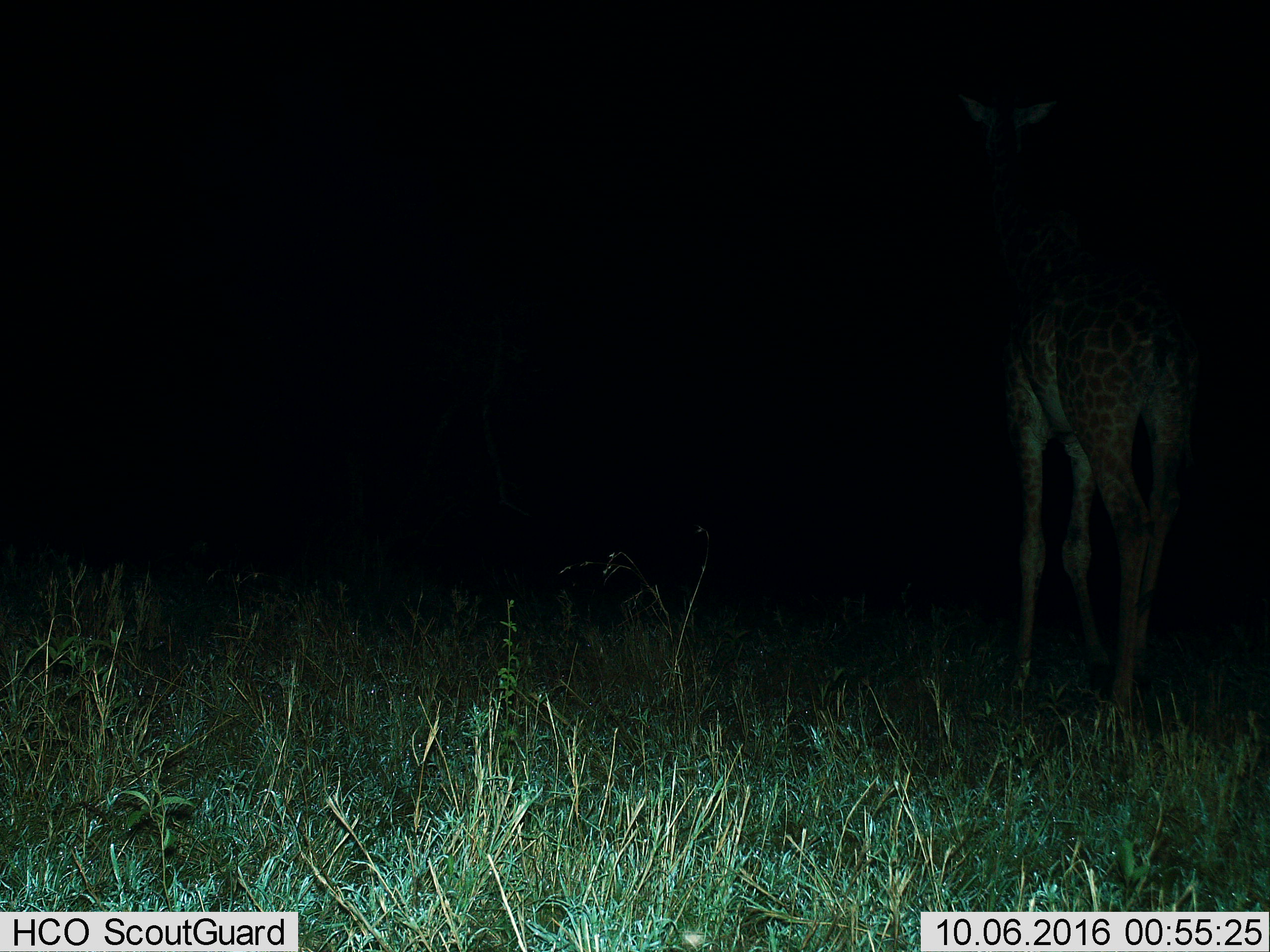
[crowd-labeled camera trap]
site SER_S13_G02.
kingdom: Animalia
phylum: Chordata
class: Mammalia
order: Artiodactyla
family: Giraffidae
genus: Giraffa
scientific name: Giraffa camelopardalis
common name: giraffe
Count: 1.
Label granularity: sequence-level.